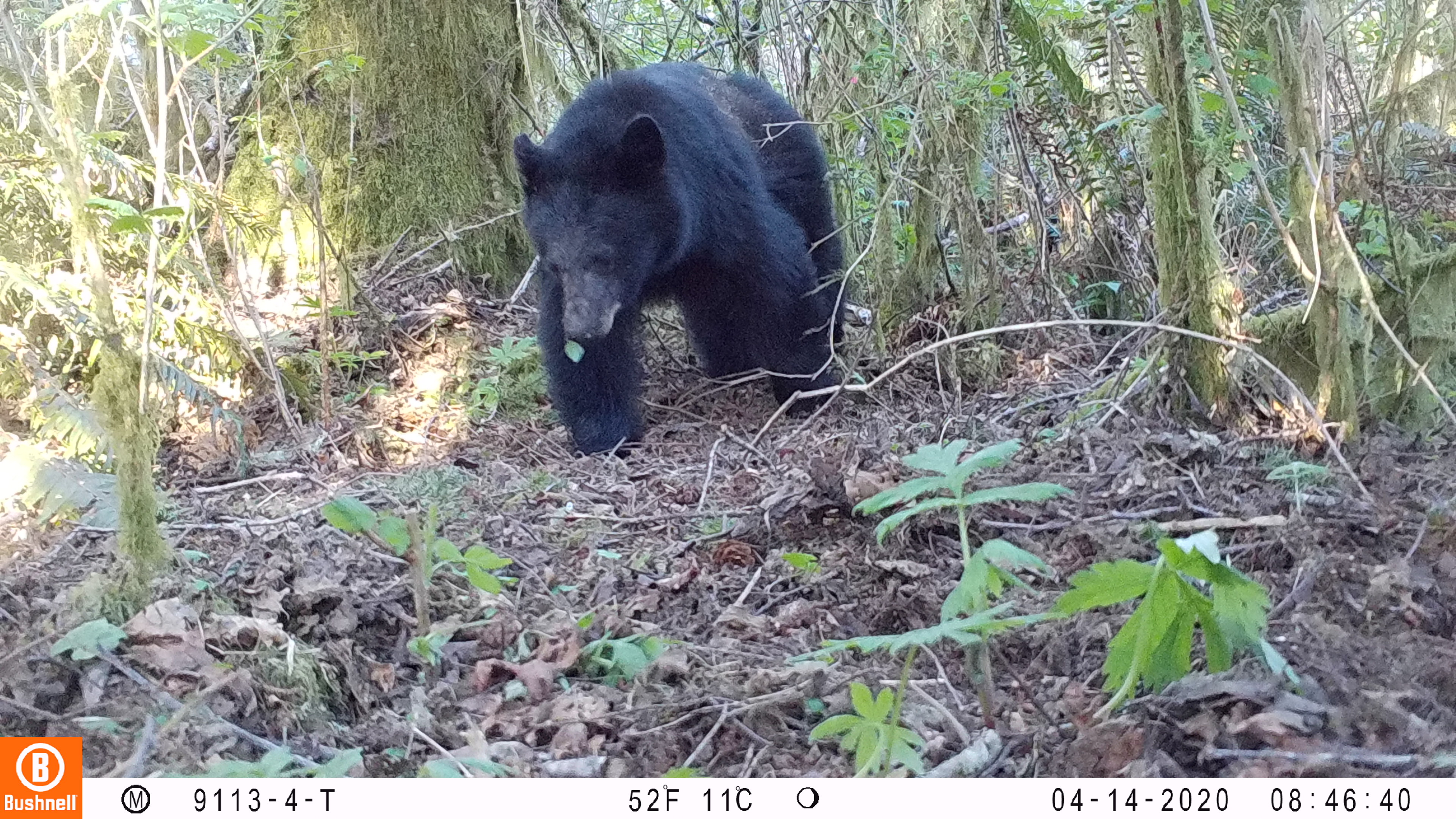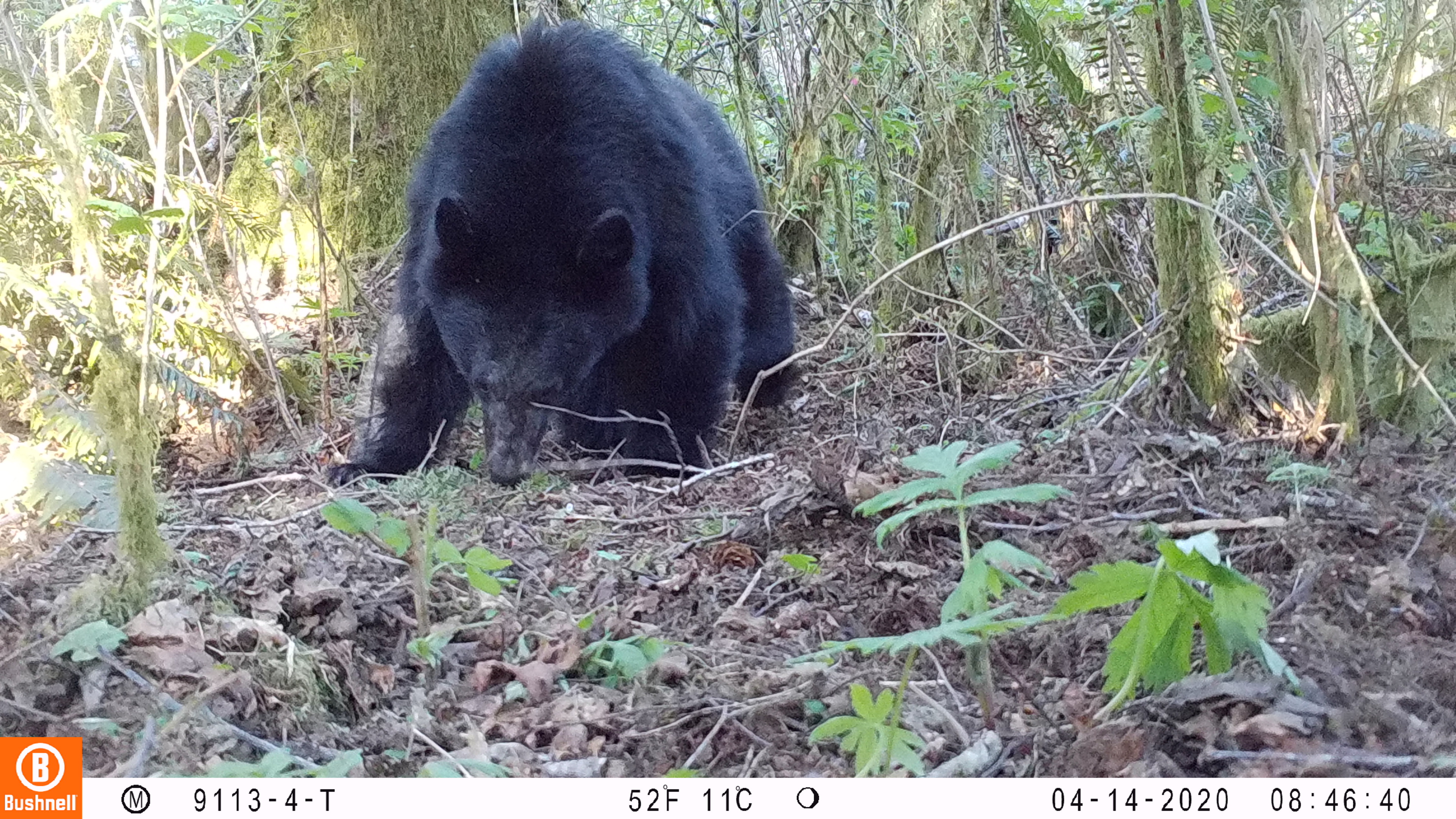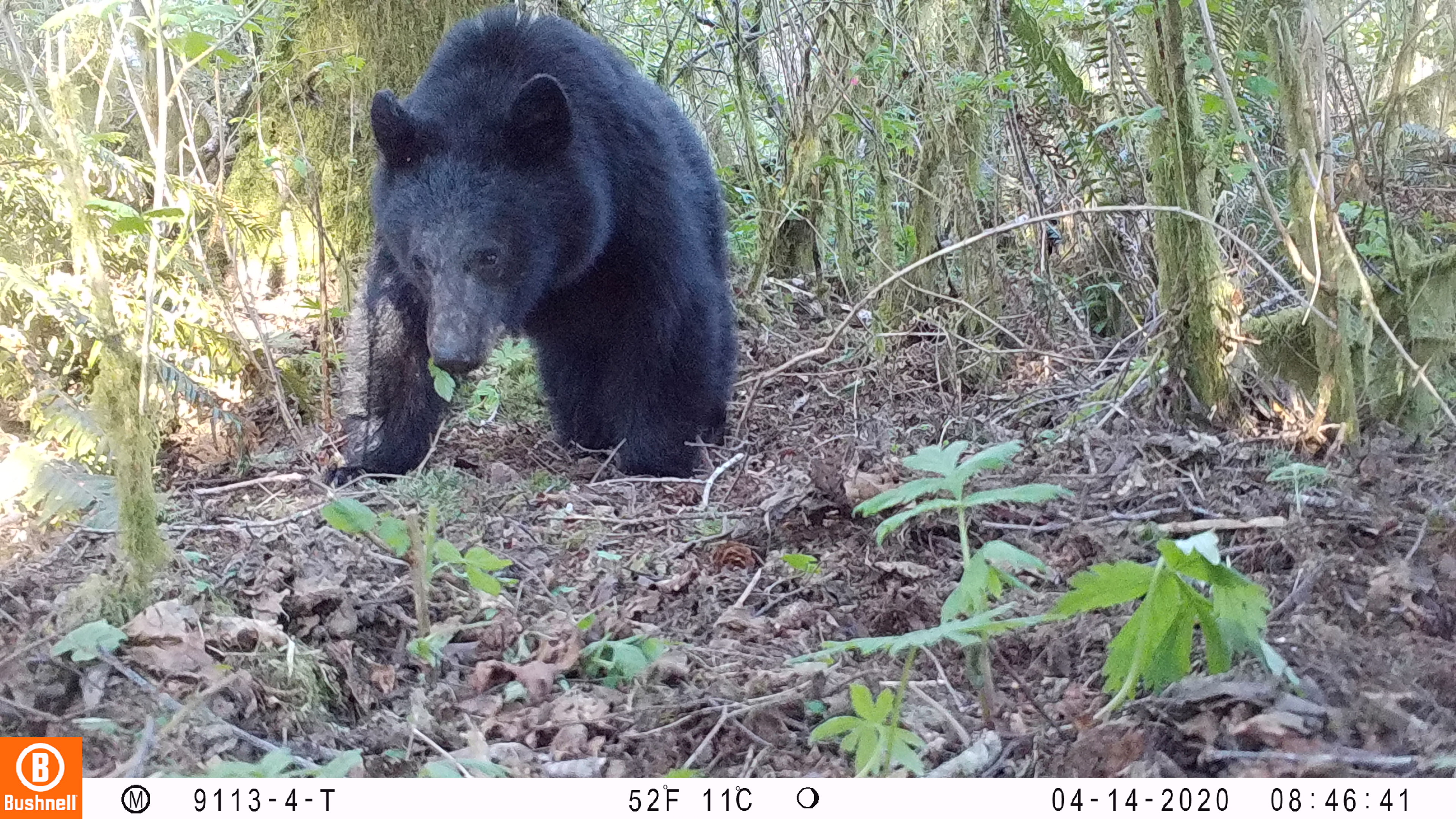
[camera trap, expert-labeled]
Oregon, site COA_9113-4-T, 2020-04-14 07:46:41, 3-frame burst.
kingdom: Animalia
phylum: Chordata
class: Mammalia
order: Carnivora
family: Ursidae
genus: Ursus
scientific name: Ursus americanus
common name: american black bear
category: black bear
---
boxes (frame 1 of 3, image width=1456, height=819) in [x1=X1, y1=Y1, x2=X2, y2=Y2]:
black bear: [x1=495, y1=60, x2=861, y2=464]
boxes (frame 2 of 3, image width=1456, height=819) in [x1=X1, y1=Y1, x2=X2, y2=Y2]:
black bear: [x1=316, y1=0, x2=806, y2=508]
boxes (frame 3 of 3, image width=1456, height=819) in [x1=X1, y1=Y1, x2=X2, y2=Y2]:
black bear: [x1=301, y1=7, x2=740, y2=508]